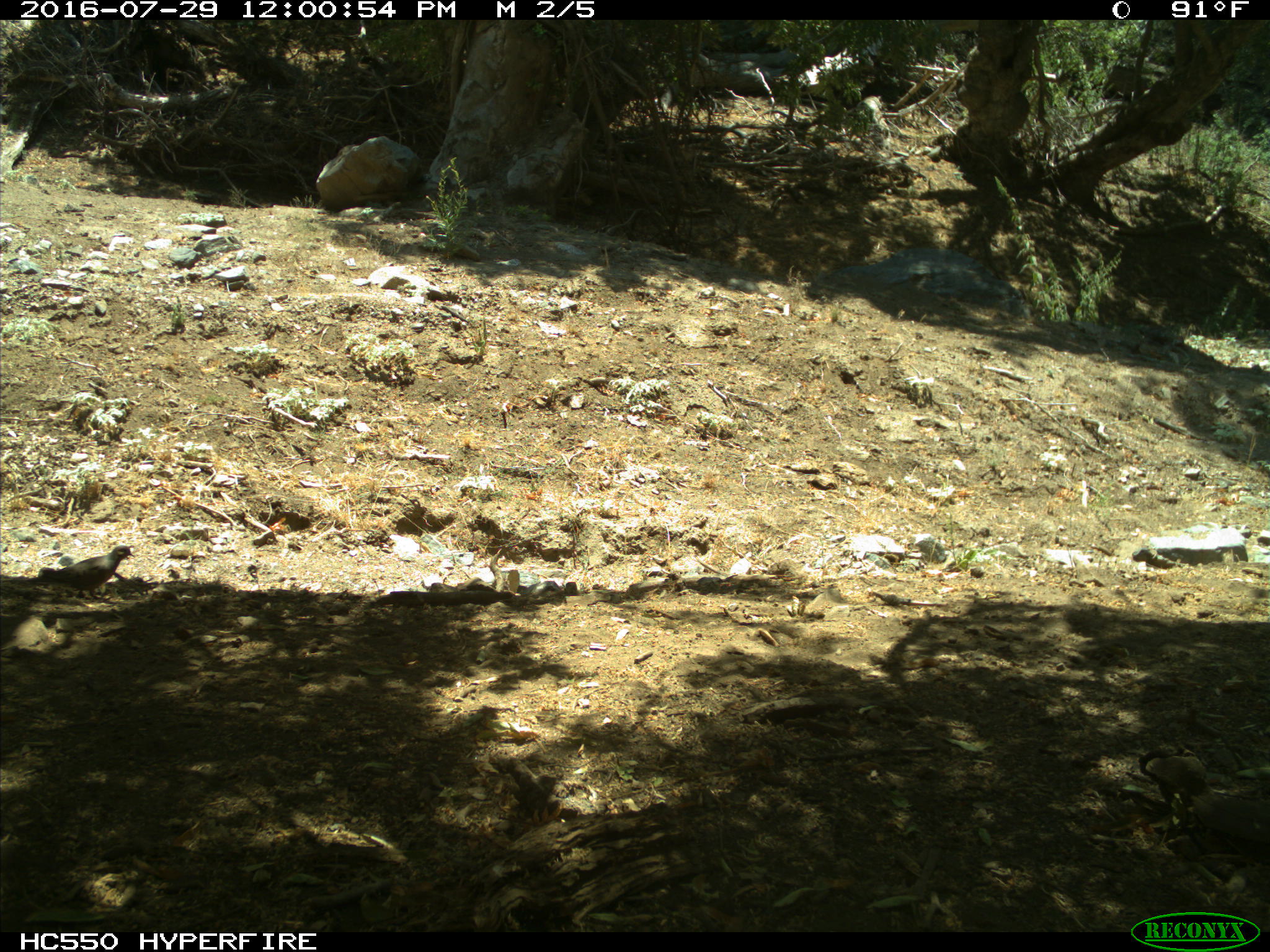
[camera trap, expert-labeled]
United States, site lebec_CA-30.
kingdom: Animalia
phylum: Chordata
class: Aves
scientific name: Aves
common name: birds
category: unidentified bird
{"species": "unidentified bird (birds) (Aves)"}